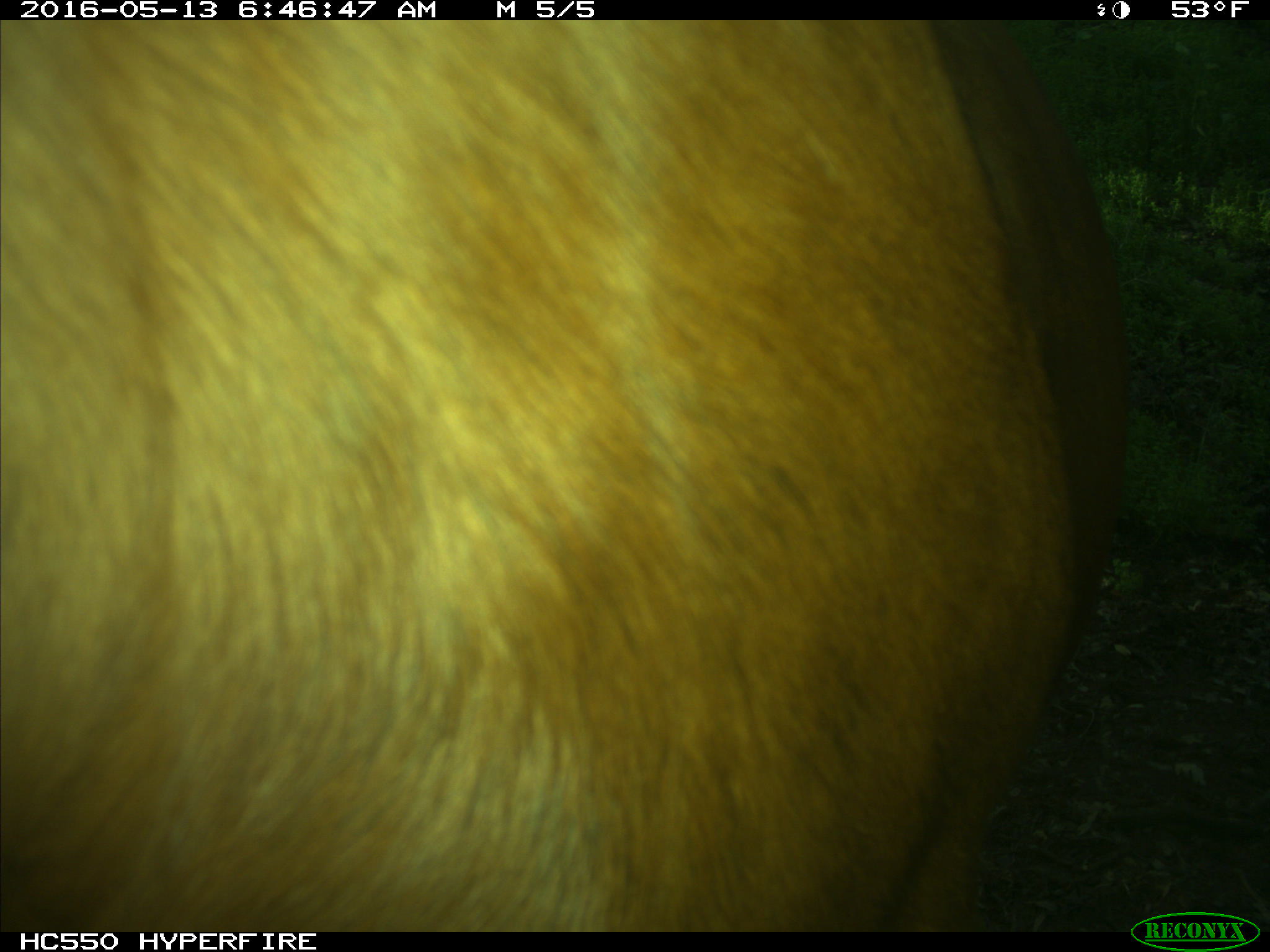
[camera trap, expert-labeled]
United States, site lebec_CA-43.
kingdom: Animalia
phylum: Chordata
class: Mammalia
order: Artiodactyla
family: Bovidae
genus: Bos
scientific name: Bos taurus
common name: domestic cow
Bos taurus (domestic cow).